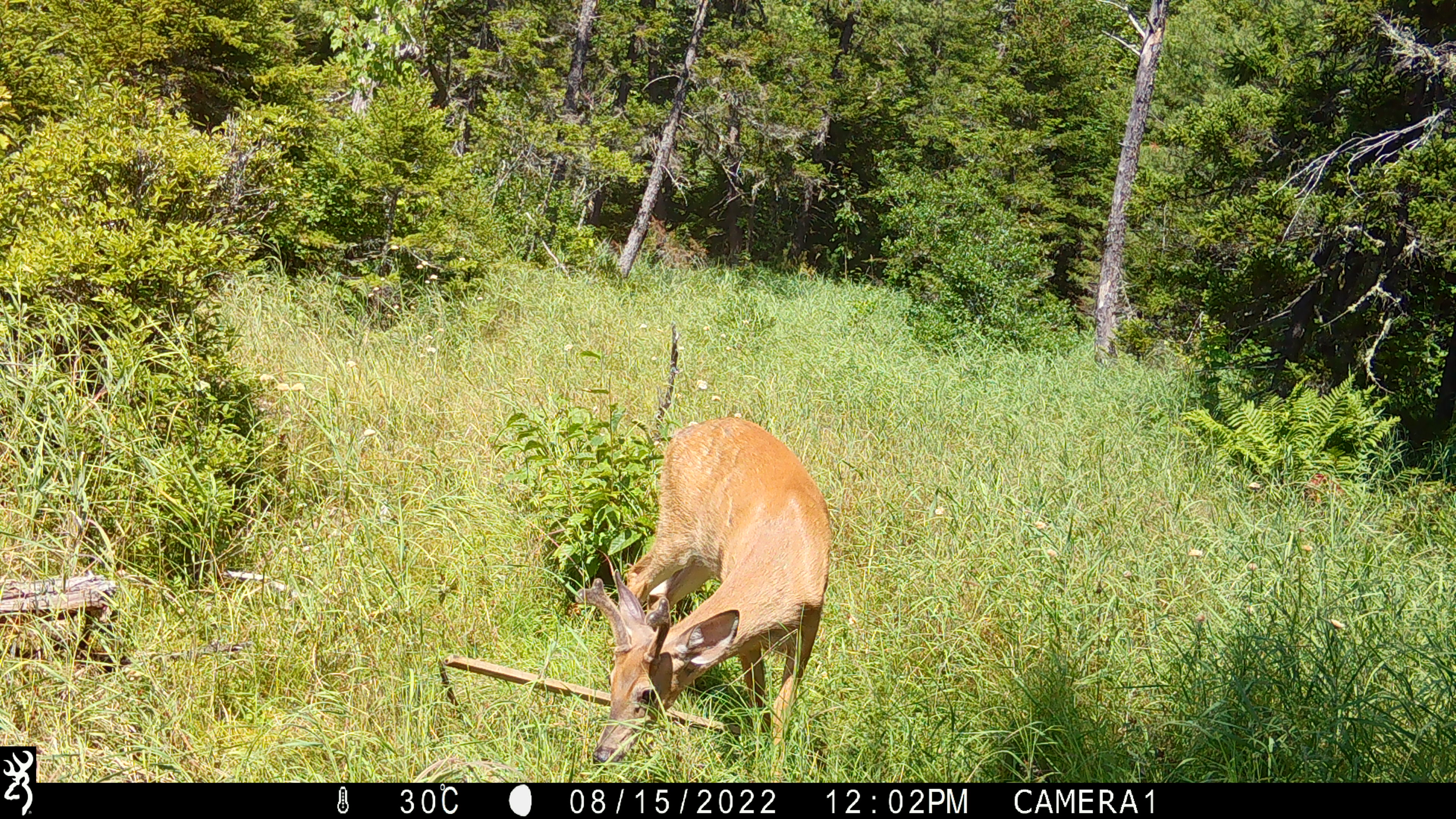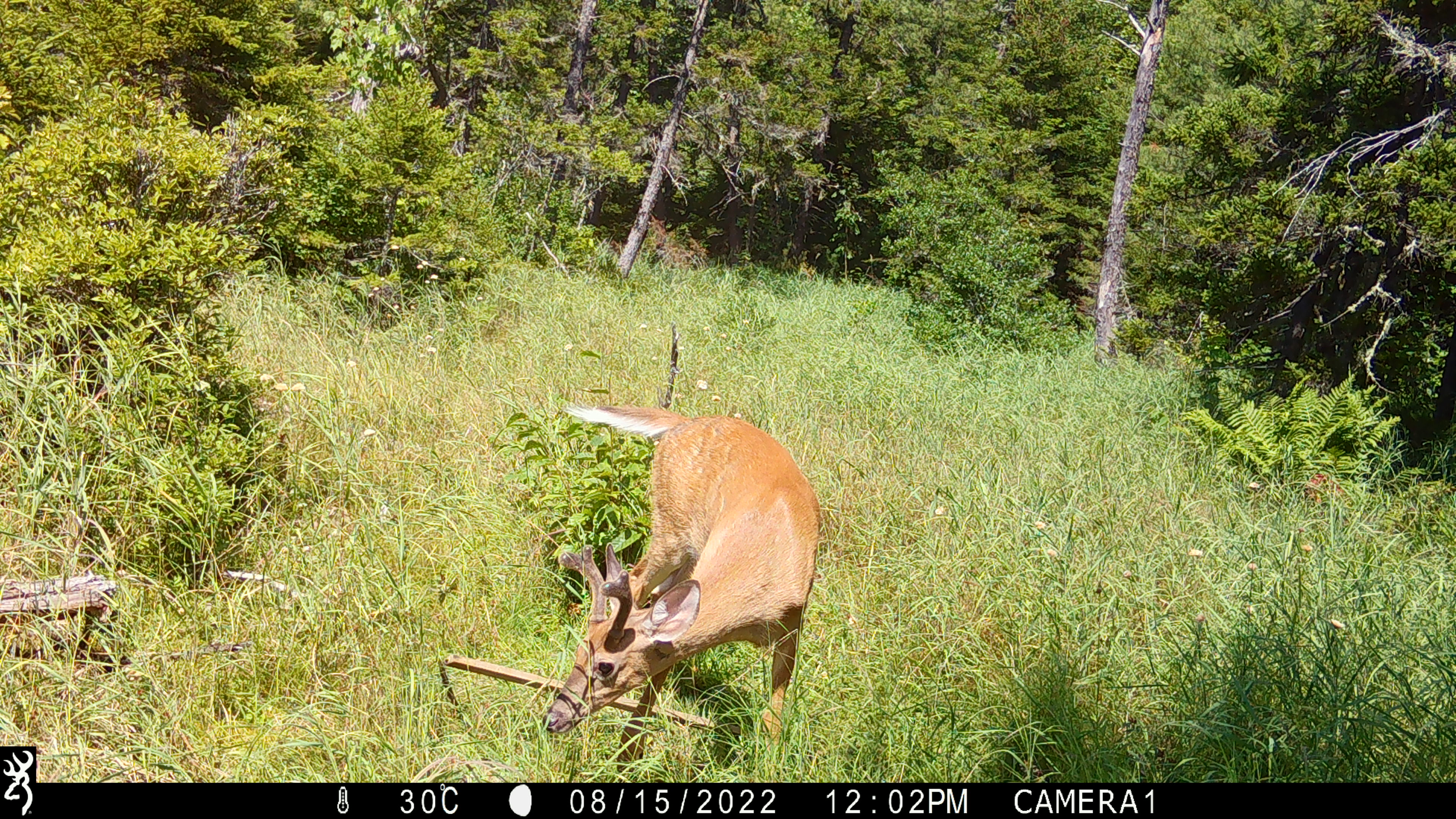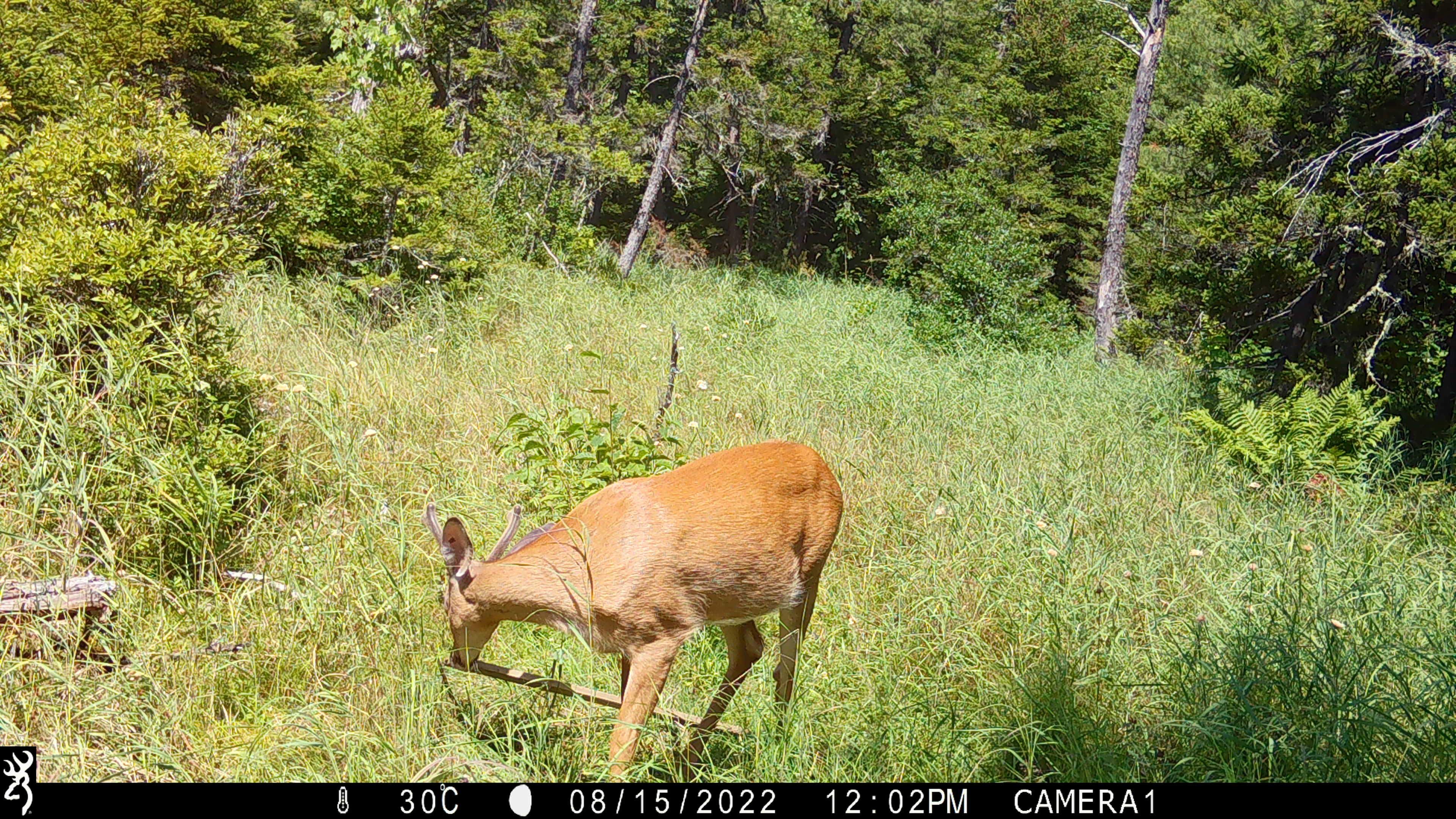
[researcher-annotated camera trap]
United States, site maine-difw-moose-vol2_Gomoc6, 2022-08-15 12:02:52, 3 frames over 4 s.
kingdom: Animalia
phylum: Chordata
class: Mammalia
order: Artiodactyla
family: Cervidae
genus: Odocoileus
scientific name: Odocoileus virginianus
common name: white-tailed deer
White-tailed deer (Odocoileus virginianus).